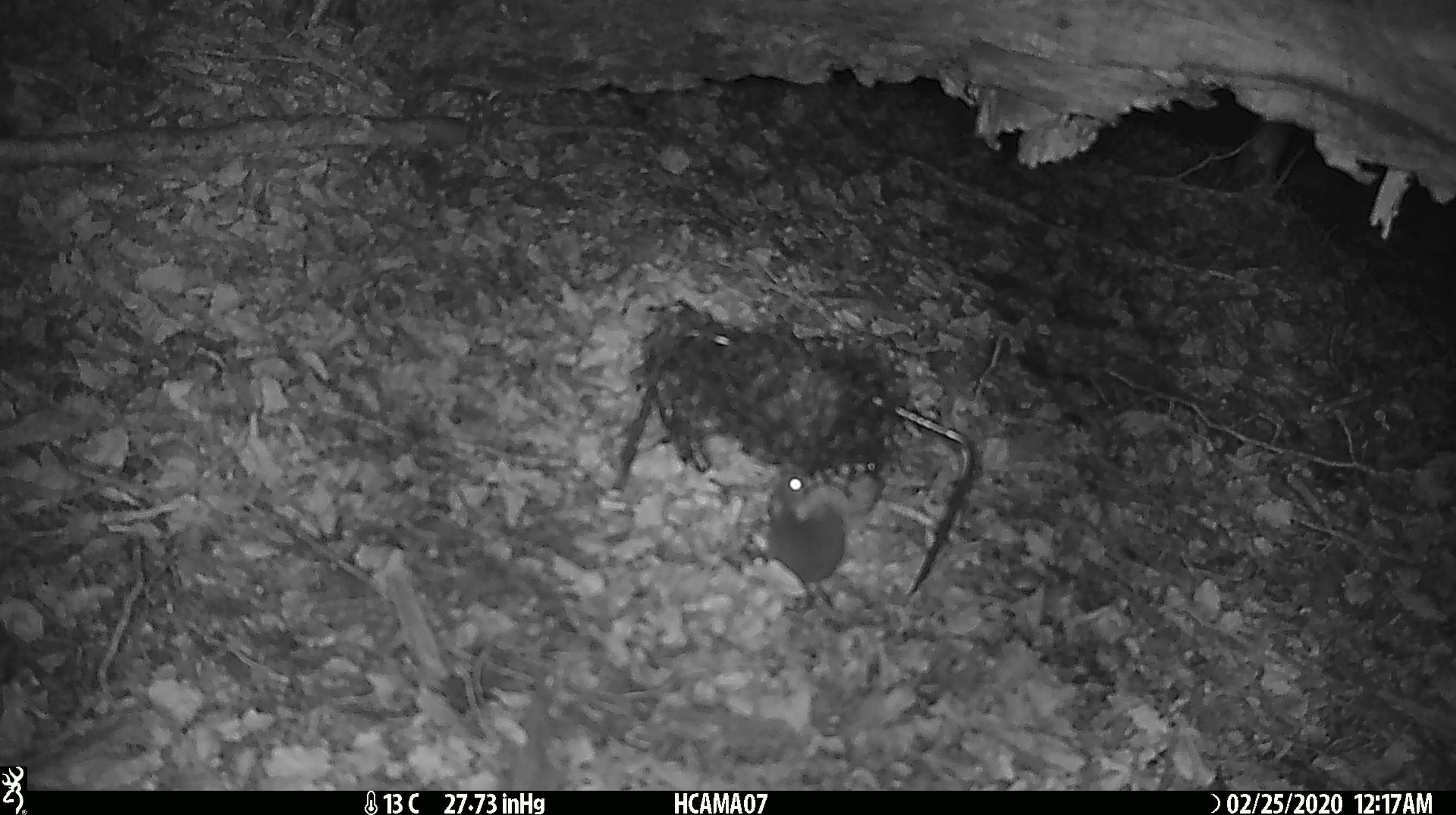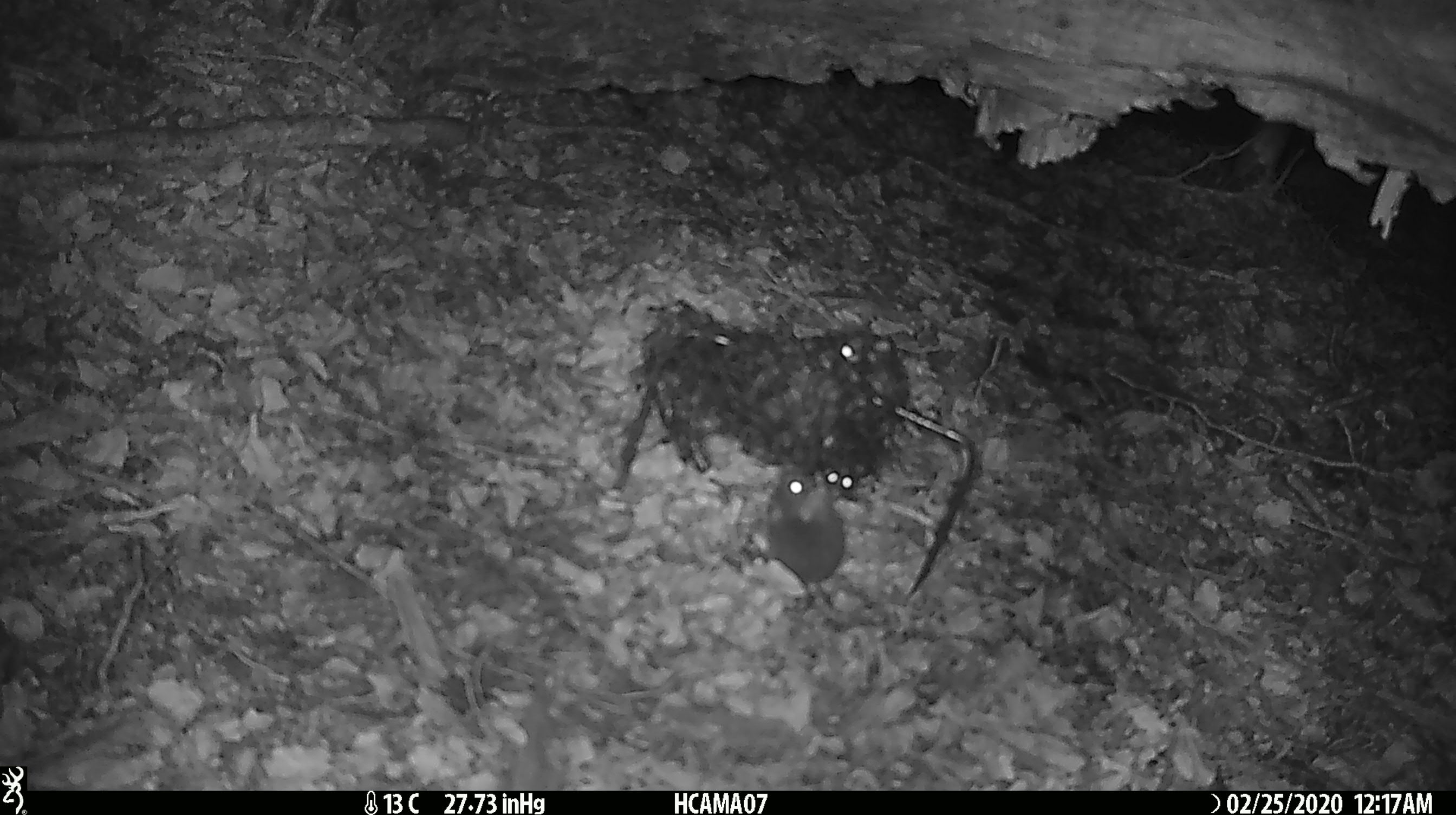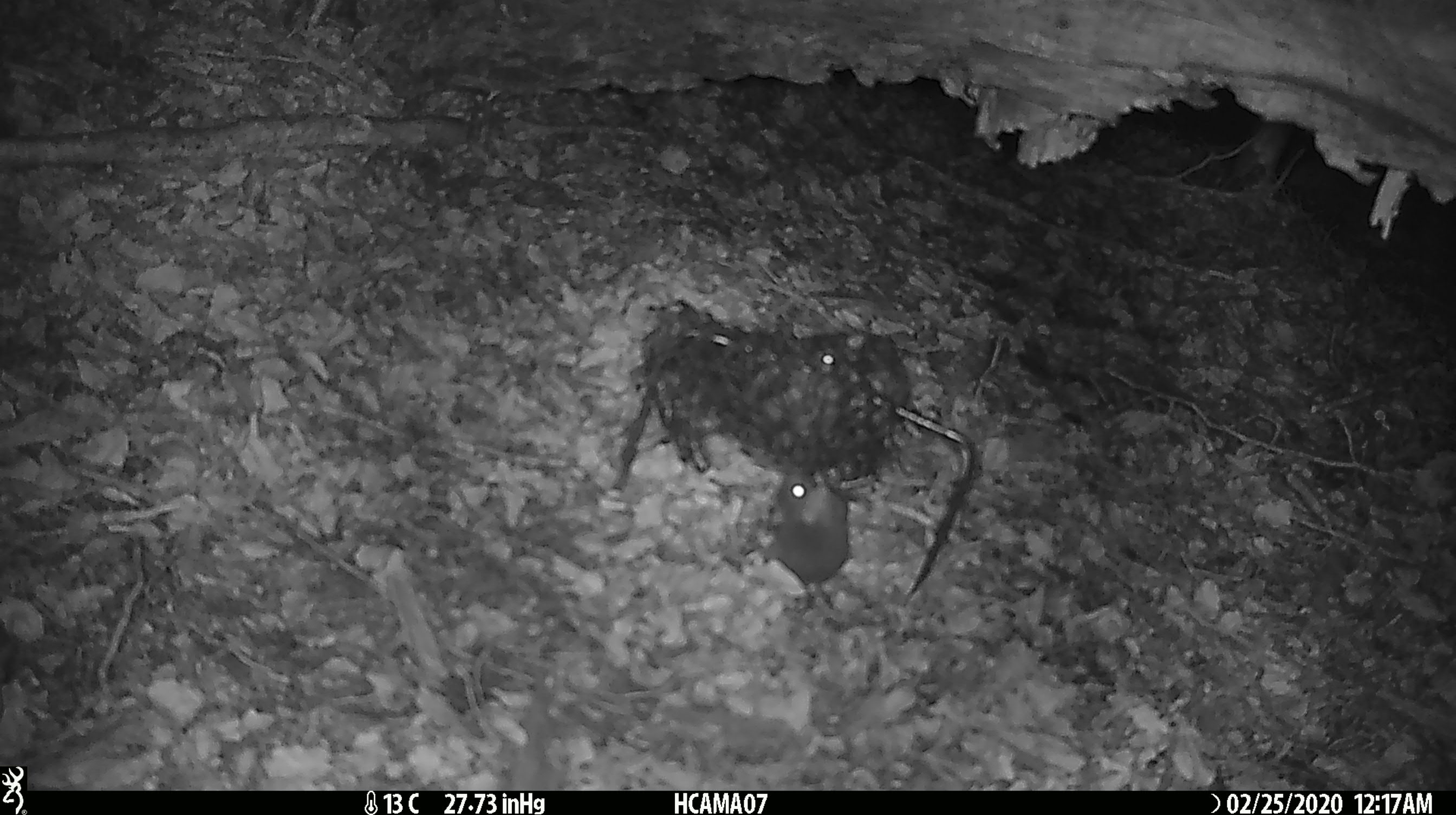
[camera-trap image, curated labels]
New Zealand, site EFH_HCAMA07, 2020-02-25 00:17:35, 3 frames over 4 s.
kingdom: Animalia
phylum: Chordata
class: Mammalia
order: Rodentia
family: Muridae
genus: Mus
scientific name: Mus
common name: mouse